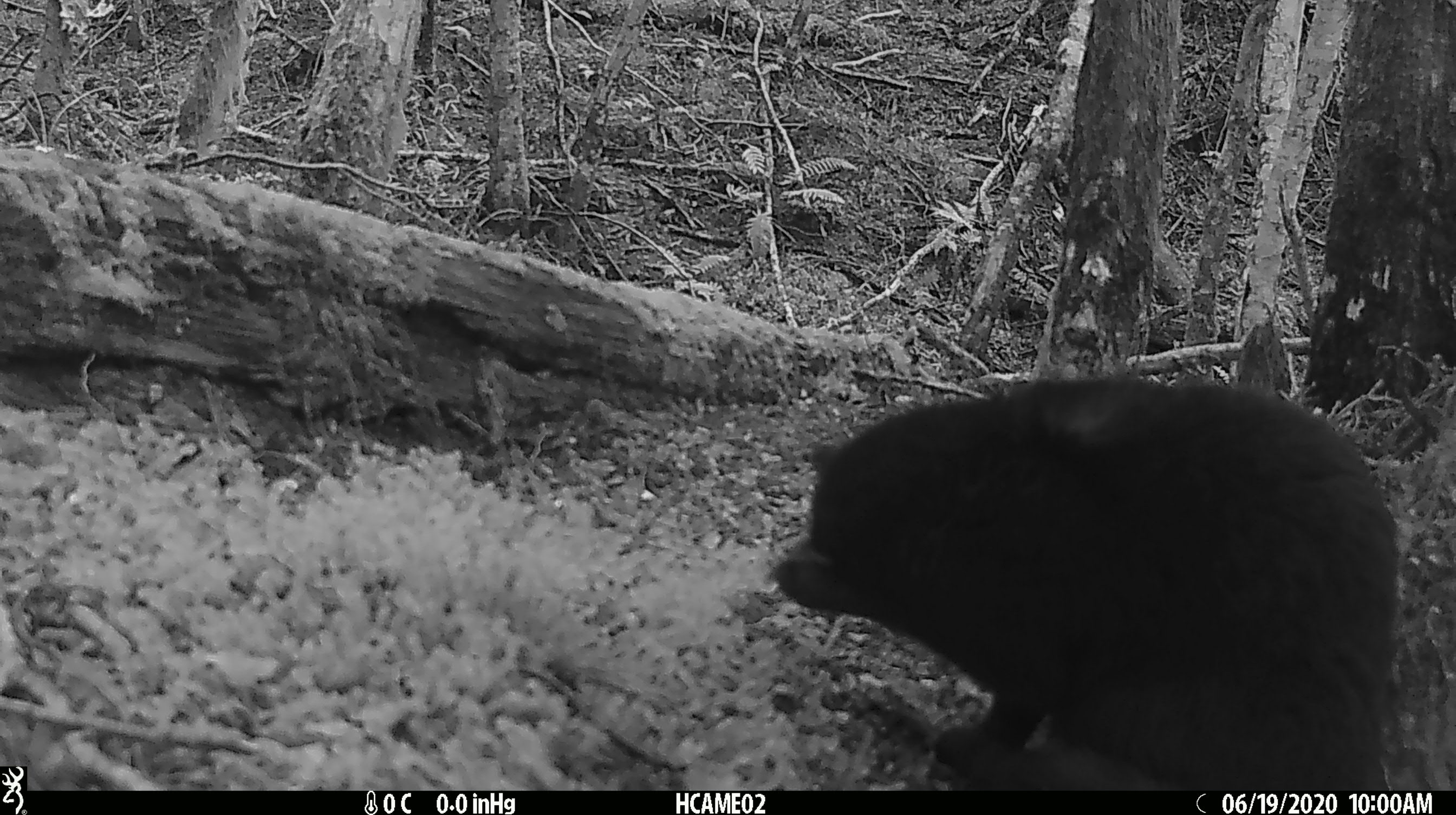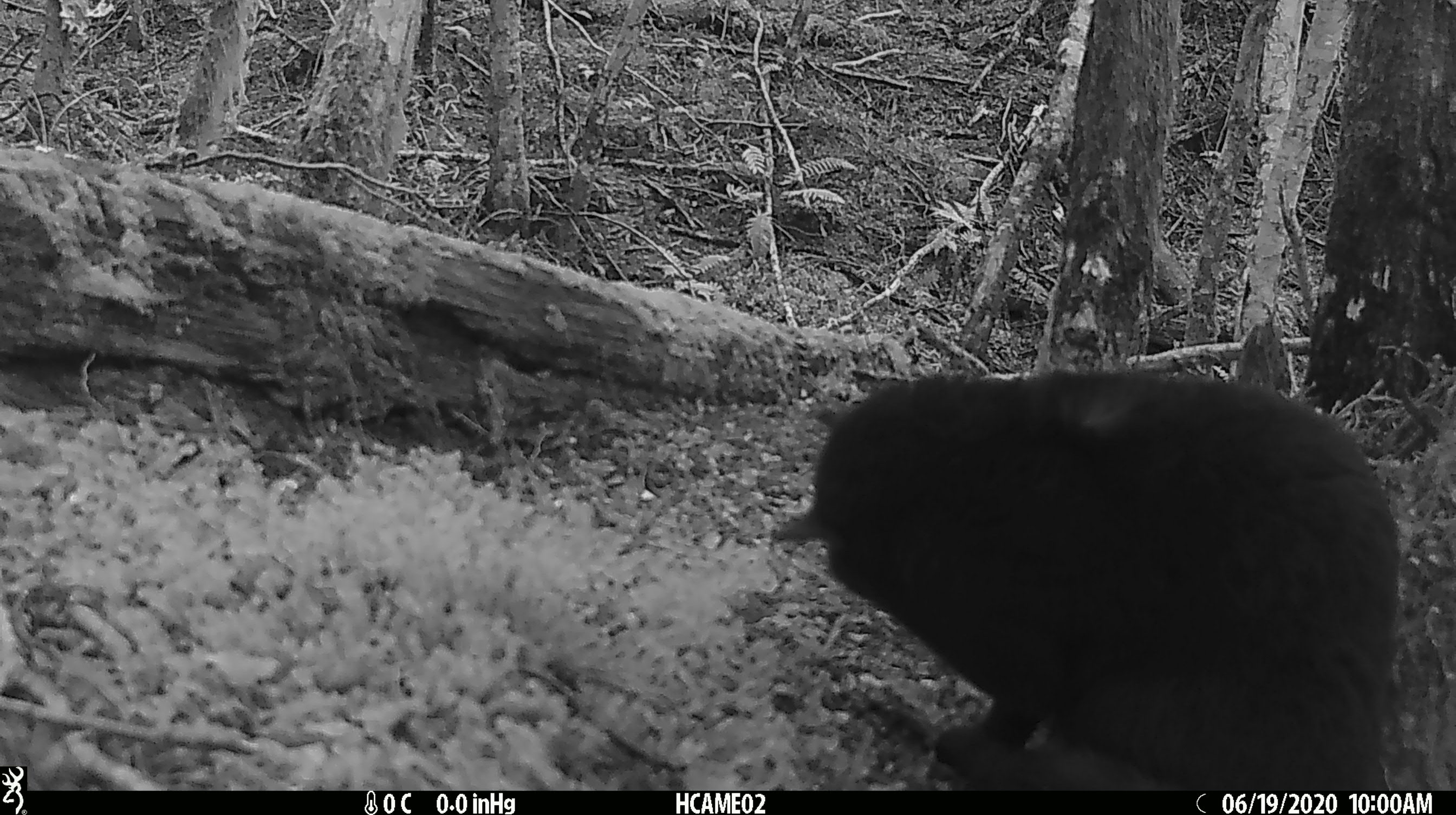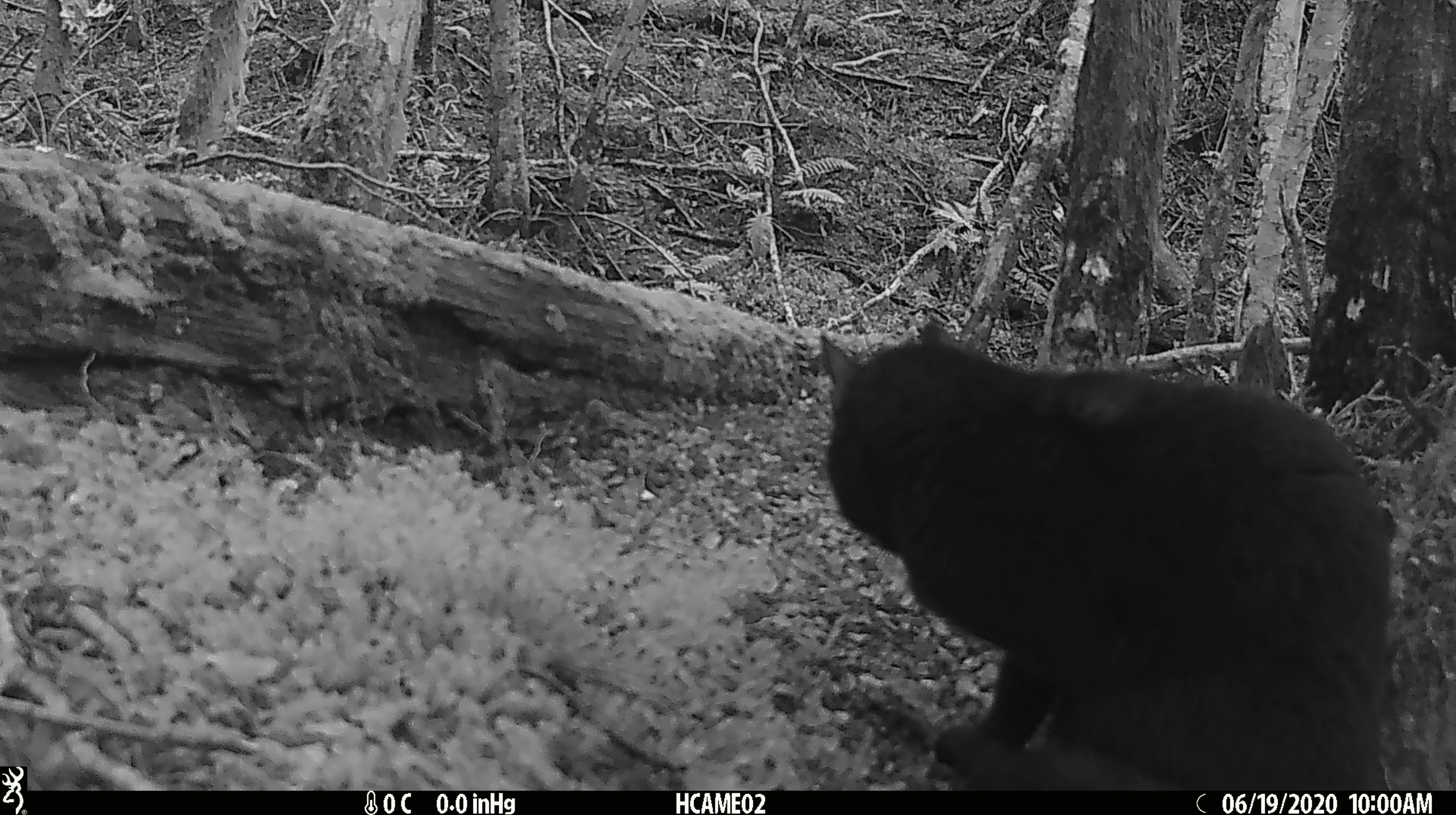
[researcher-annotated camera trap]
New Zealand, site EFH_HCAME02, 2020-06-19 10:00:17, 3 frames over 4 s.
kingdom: Animalia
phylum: Chordata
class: Mammalia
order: Carnivora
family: Felidae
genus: Felis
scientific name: Felis catus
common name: domestic cat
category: cat